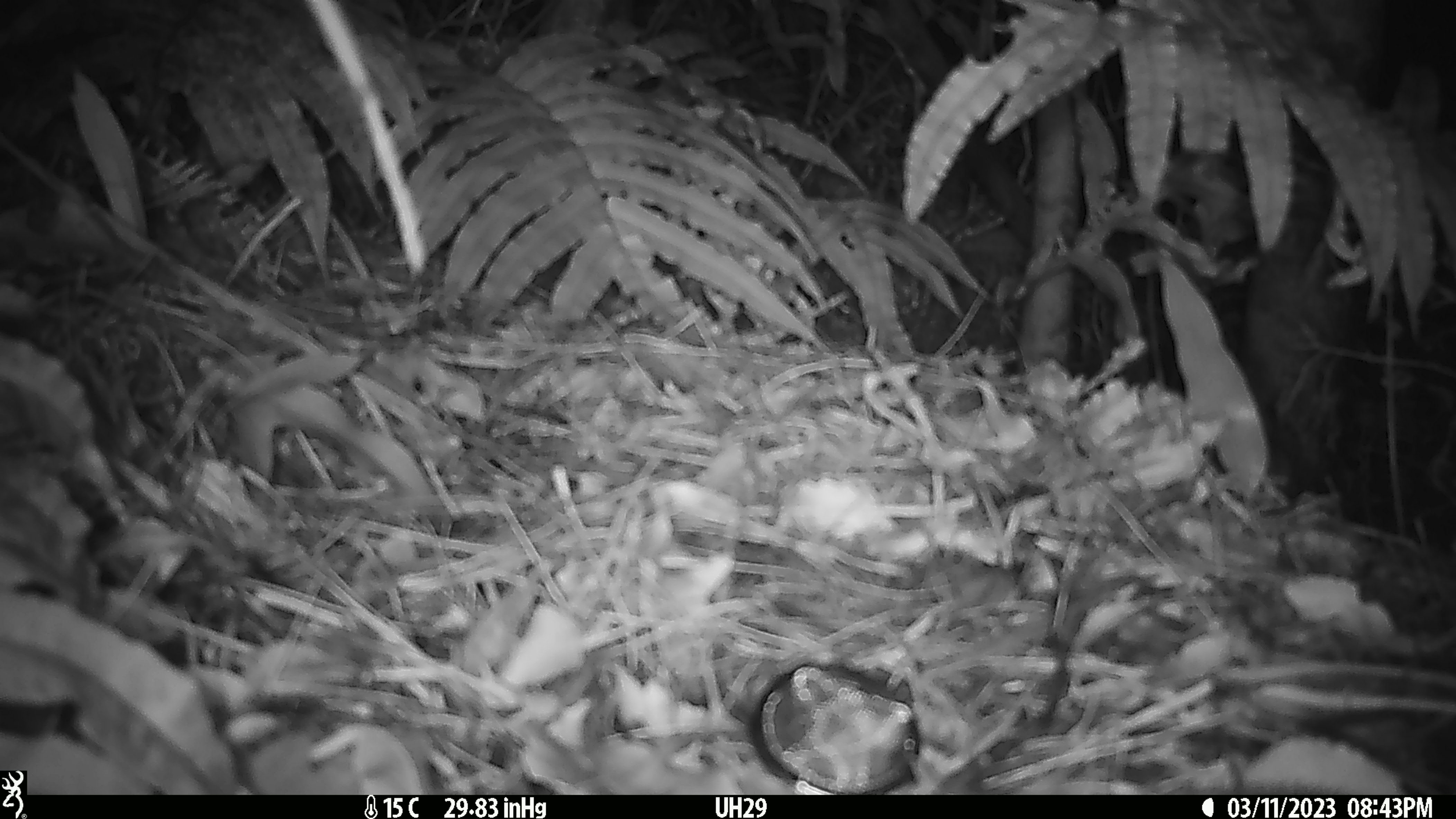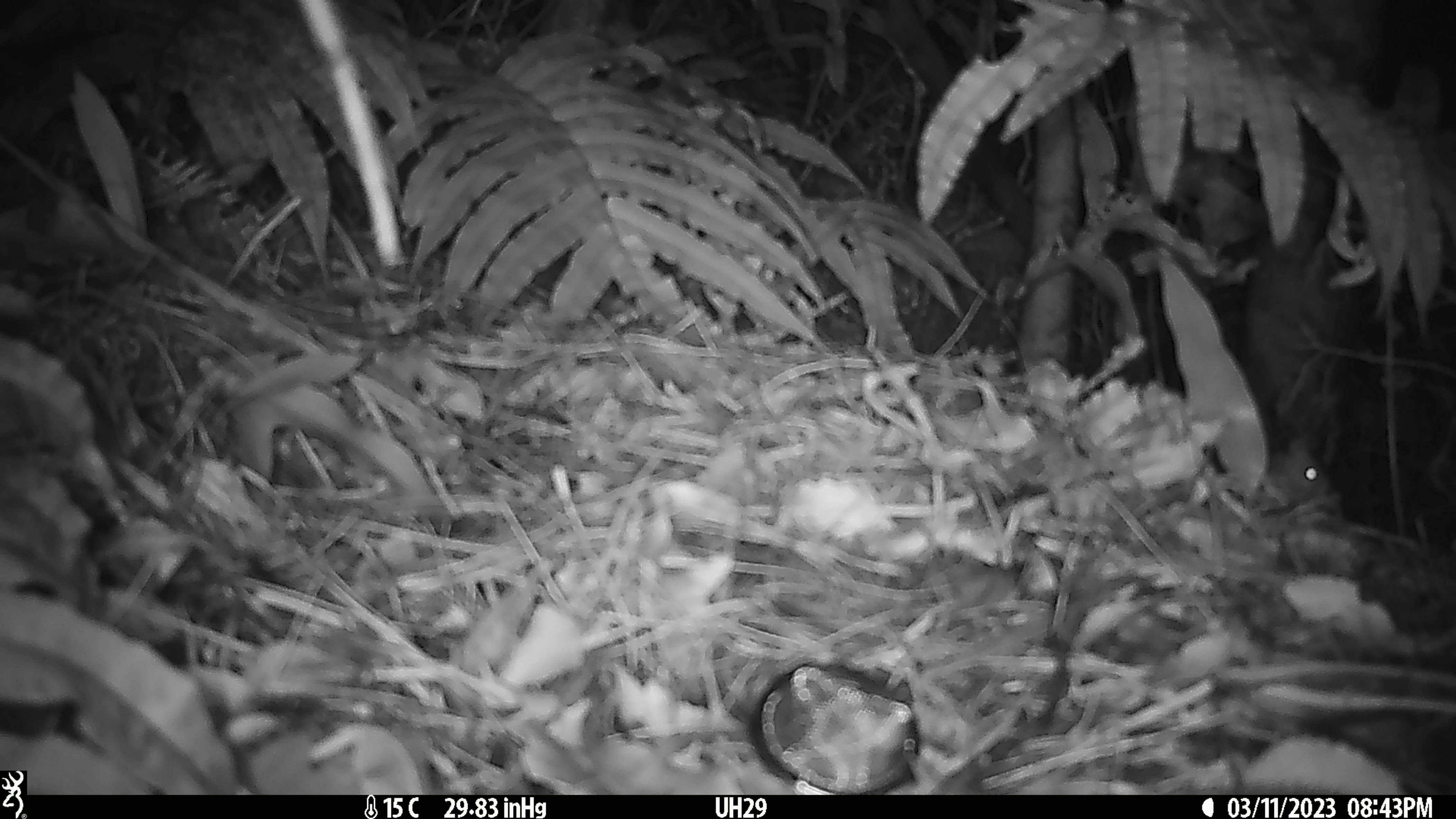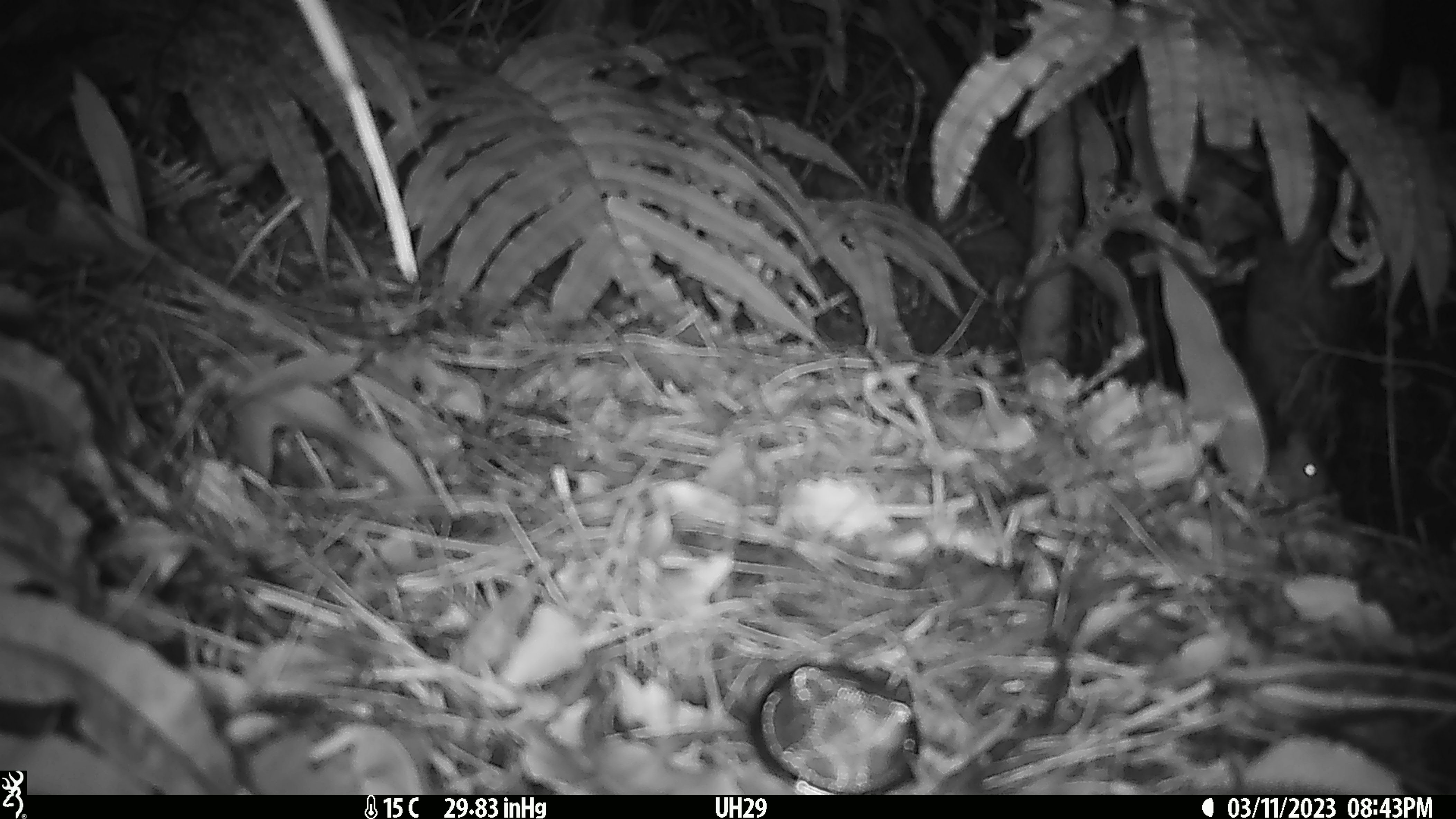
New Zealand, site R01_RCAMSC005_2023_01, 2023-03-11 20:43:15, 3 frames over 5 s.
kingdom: Animalia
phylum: Chordata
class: Mammalia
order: Rodentia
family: Muridae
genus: Mus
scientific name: Mus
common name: mouse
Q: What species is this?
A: Mouse (Mus).